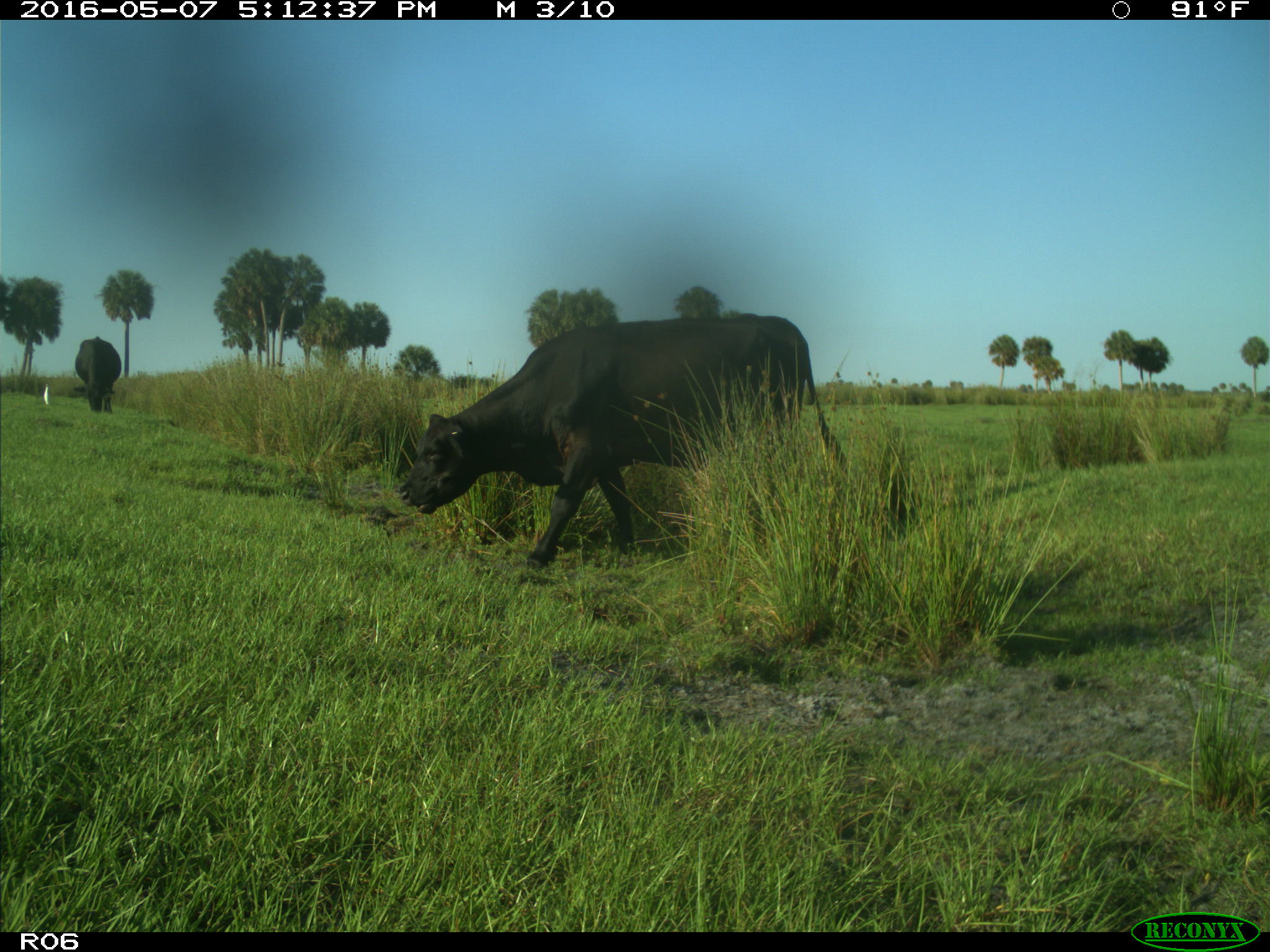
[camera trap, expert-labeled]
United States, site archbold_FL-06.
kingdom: Animalia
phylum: Chordata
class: Mammalia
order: Artiodactyla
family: Bovidae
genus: Bos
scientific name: Bos taurus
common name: domestic cow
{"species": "Bos taurus (domestic cow)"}